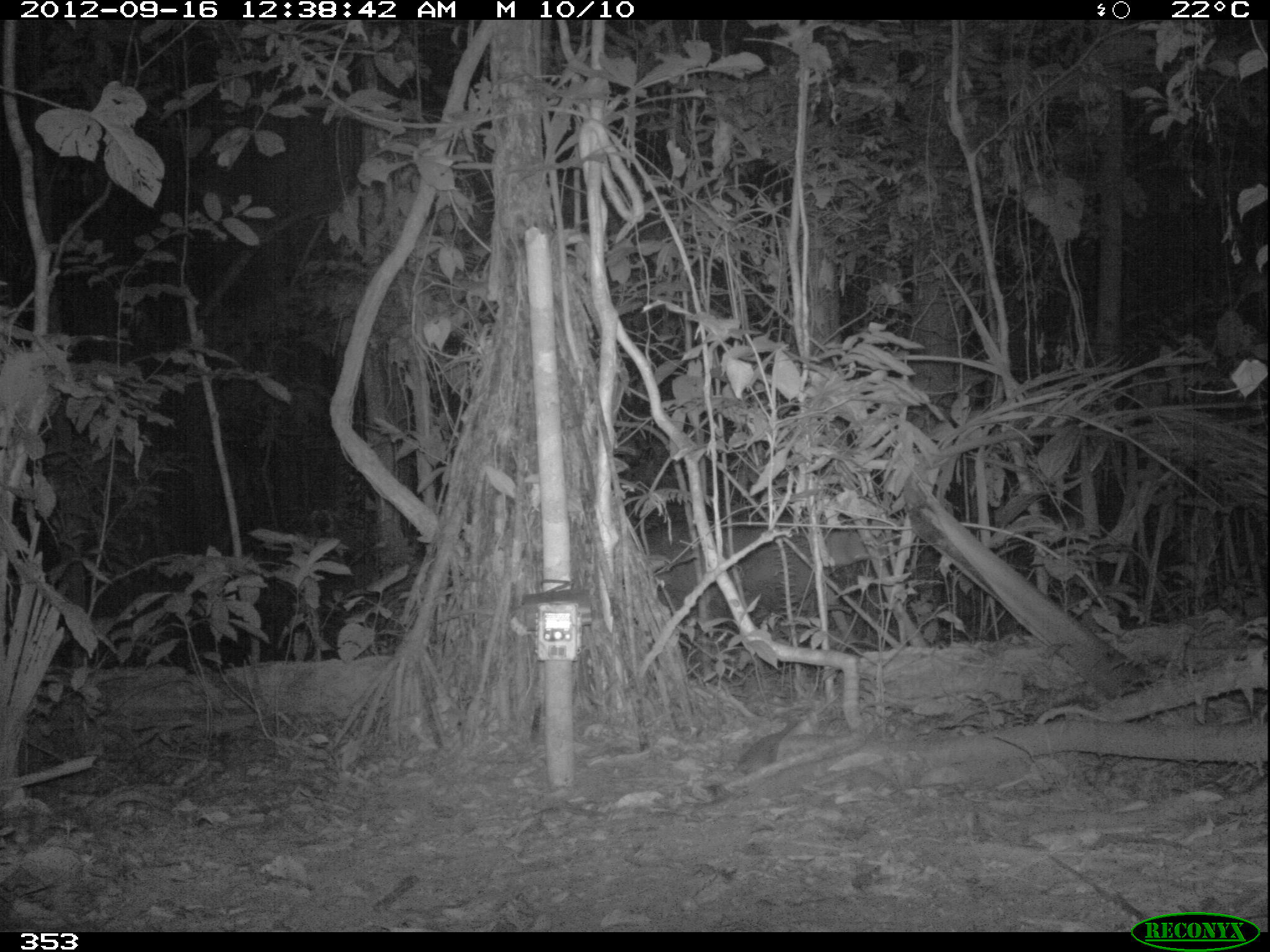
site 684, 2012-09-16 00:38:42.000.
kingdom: Animalia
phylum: Chordata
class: Mammalia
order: Perissodactyla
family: Tapiridae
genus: Tapirus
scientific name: Tapirus terrestris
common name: south american tapir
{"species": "Tapirus terrestris (south american tapir)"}